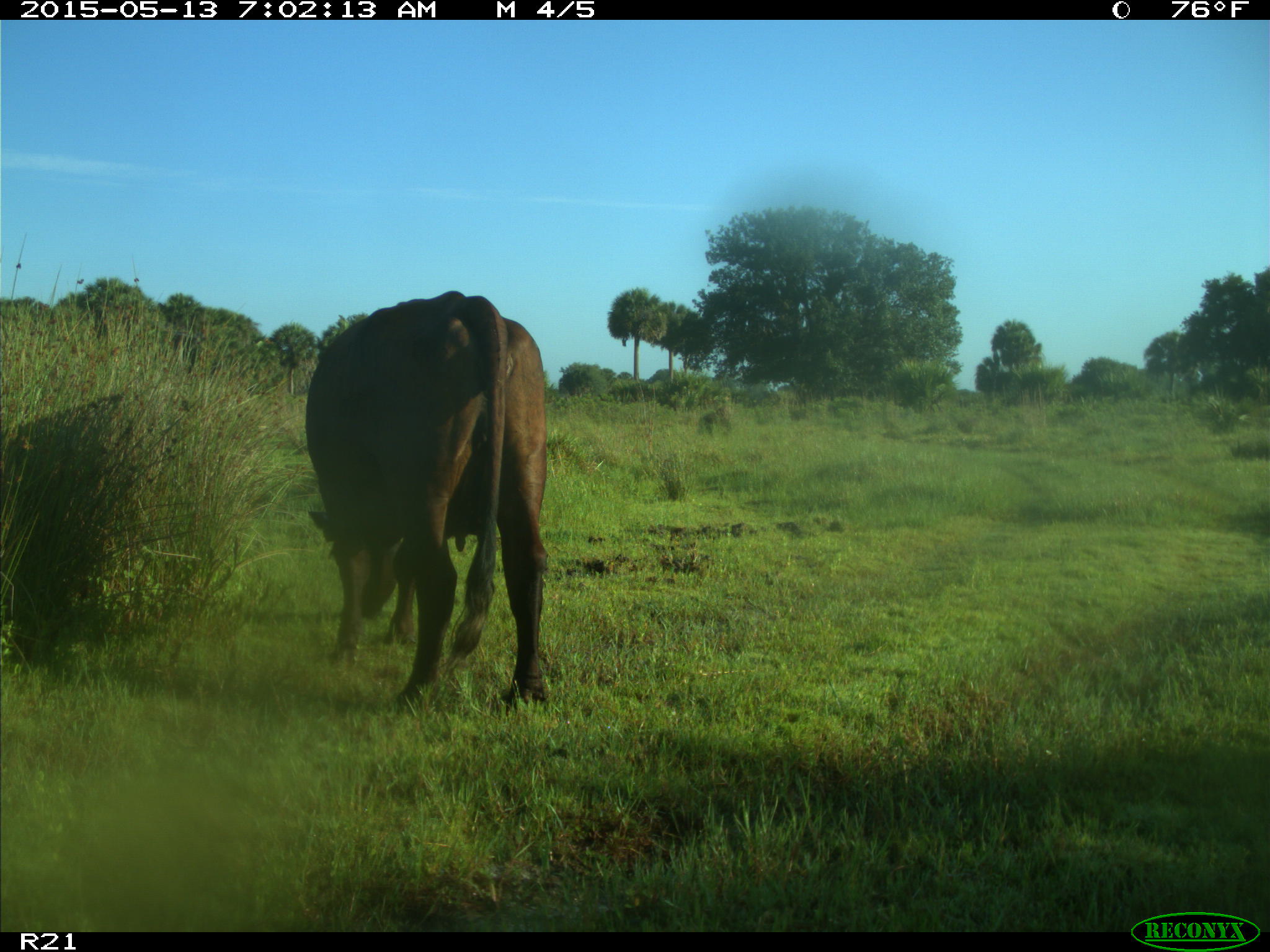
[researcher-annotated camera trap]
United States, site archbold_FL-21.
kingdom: Animalia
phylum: Chordata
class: Mammalia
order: Artiodactyla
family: Bovidae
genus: Bos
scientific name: Bos taurus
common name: domestic cow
Bos taurus (domestic cow).